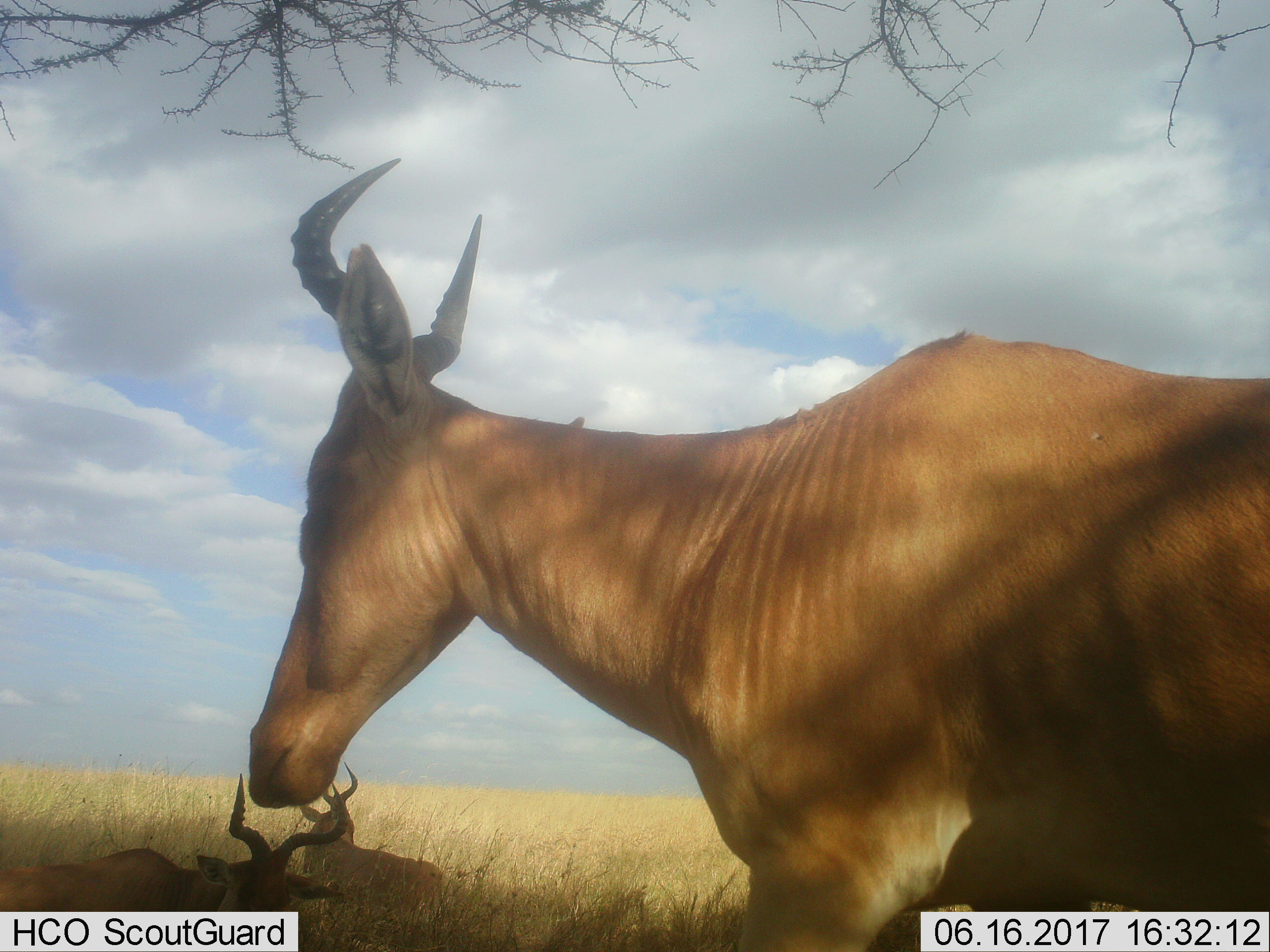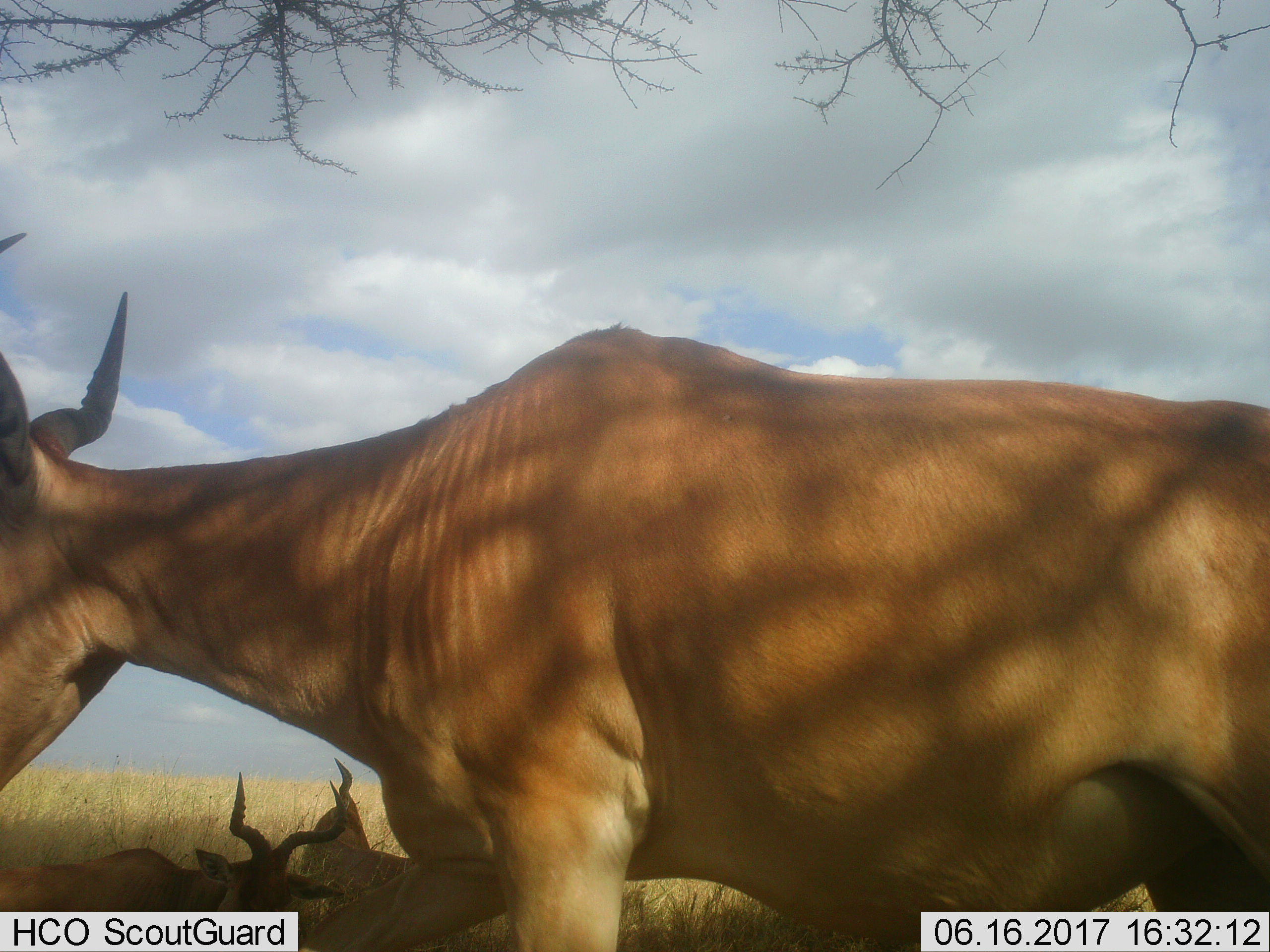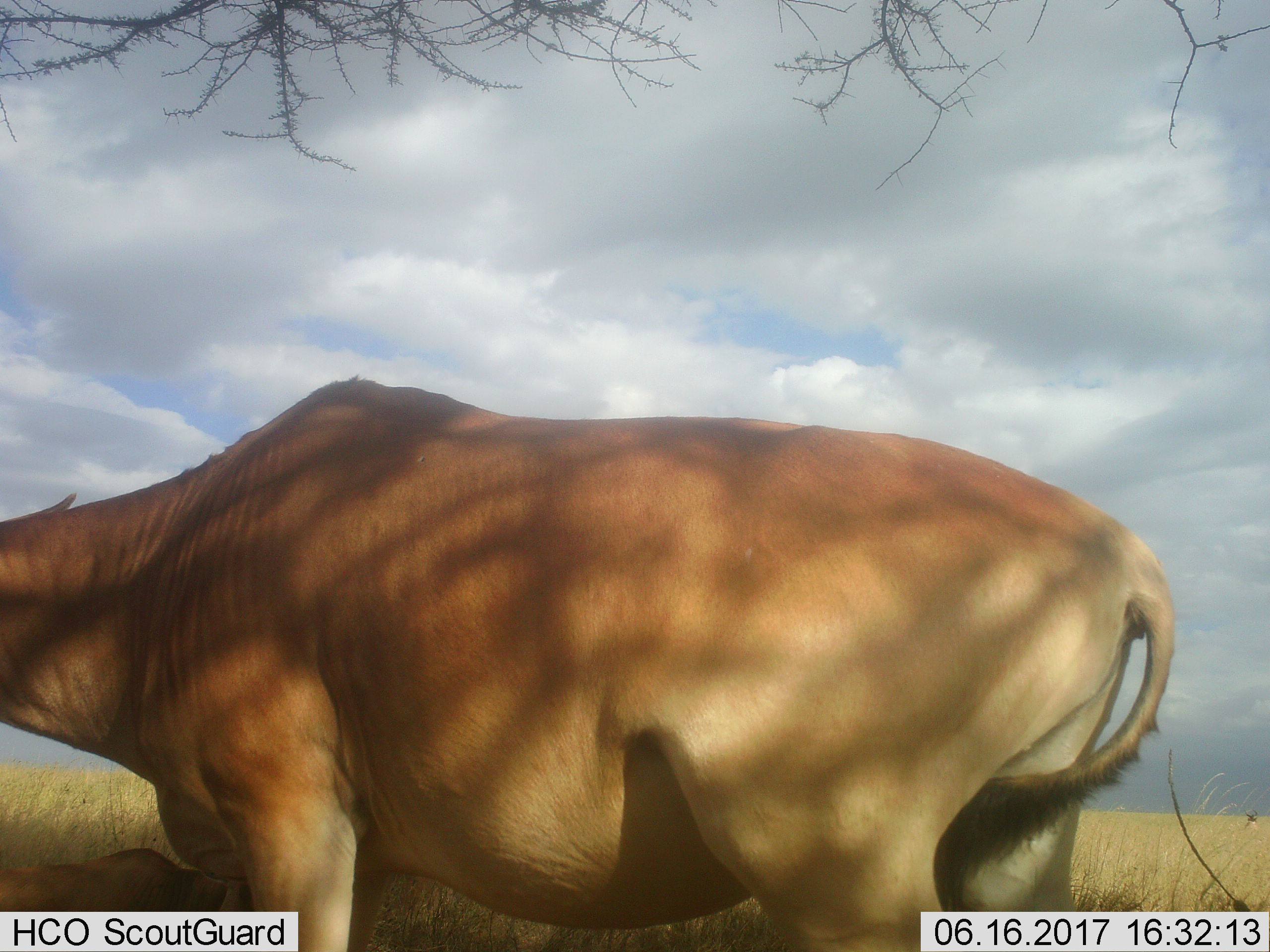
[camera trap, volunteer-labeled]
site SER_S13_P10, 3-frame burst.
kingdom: Animalia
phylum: Chordata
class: Mammalia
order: Artiodactyla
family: Bovidae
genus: Alcelaphus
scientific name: Alcelaphus buselaphus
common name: hartebeest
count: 4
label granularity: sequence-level